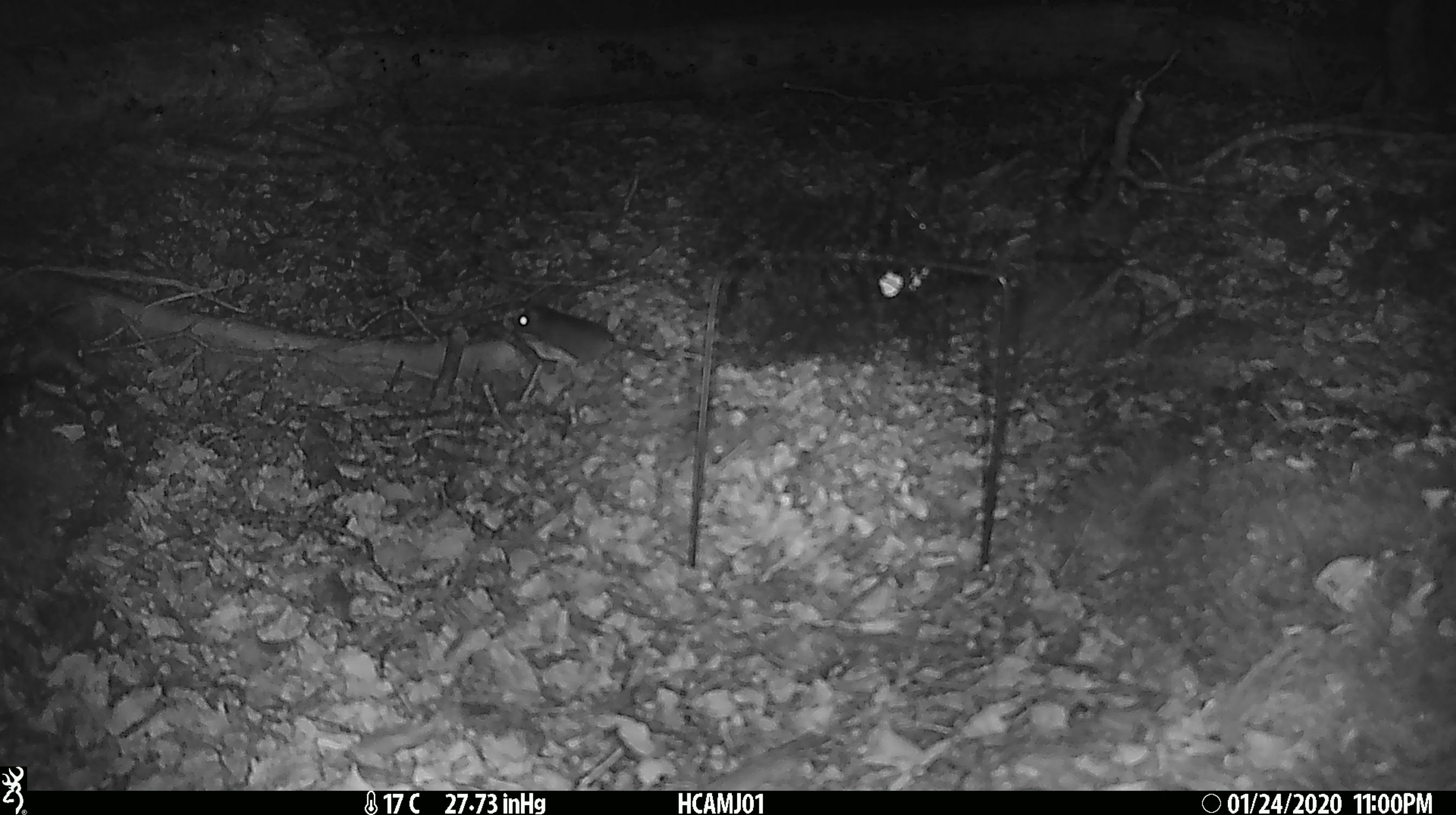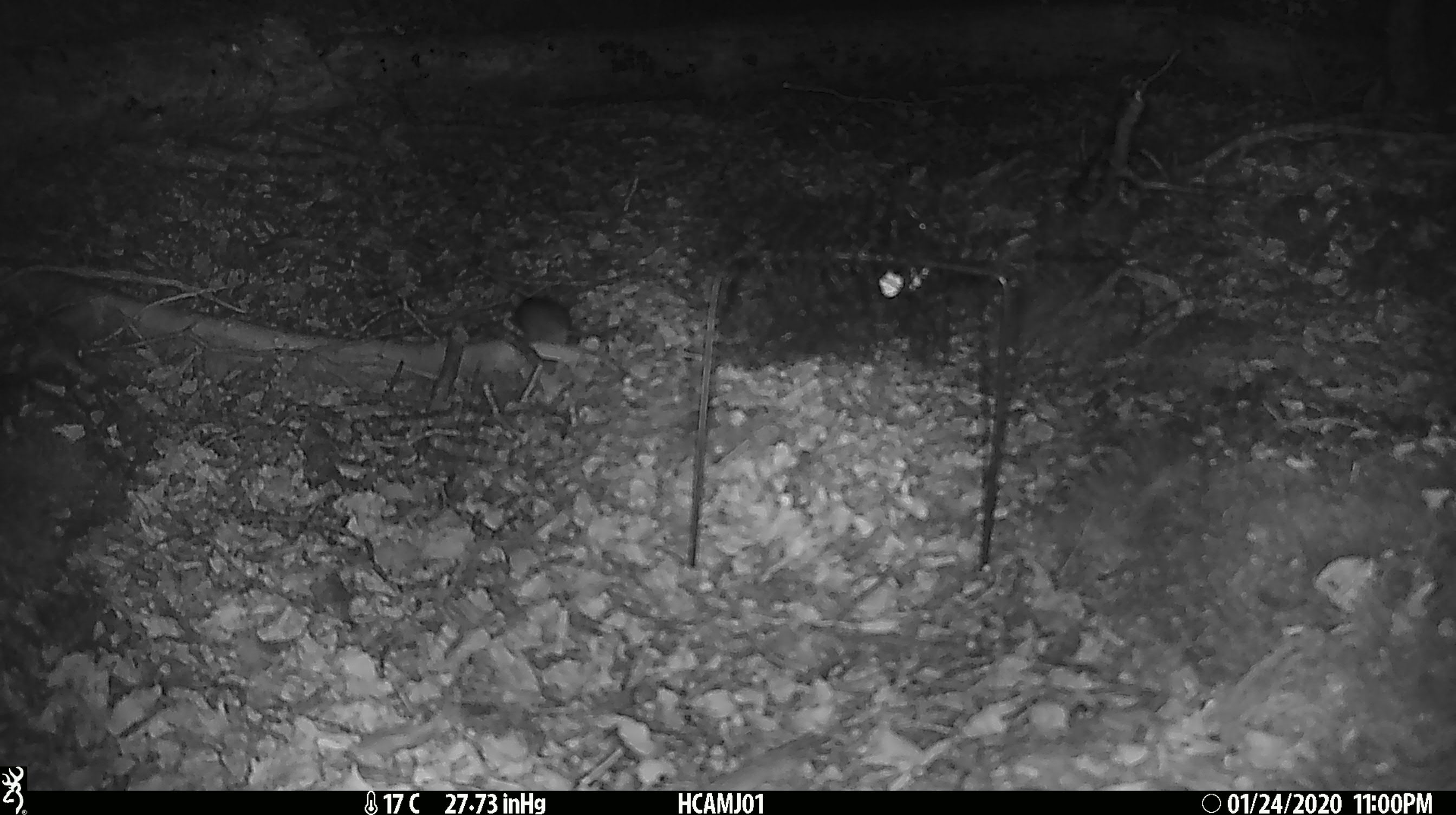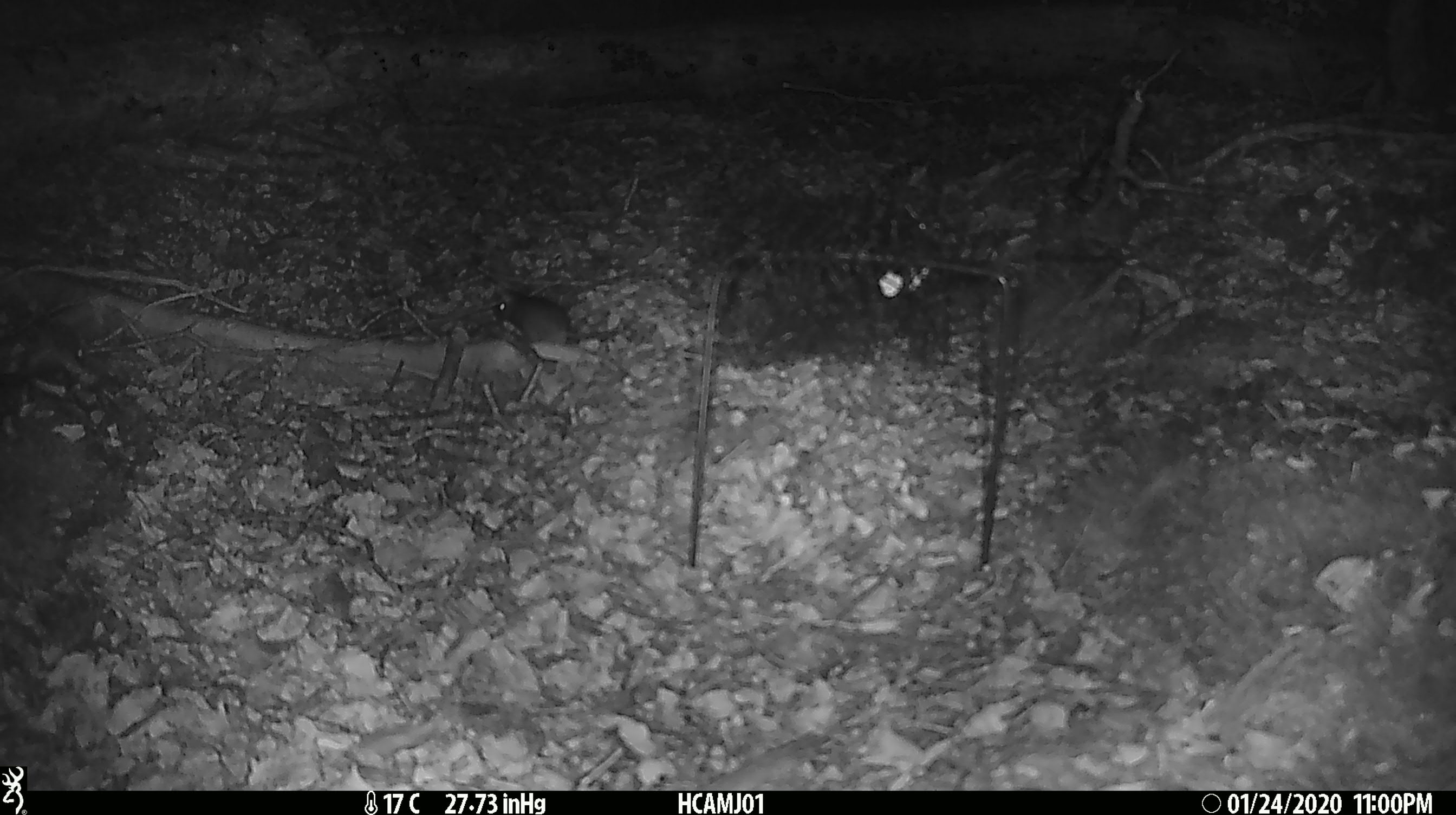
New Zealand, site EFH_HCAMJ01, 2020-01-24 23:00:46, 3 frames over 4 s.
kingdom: Animalia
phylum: Chordata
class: Mammalia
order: Rodentia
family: Muridae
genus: Mus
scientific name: Mus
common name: mouse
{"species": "mouse (Mus)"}